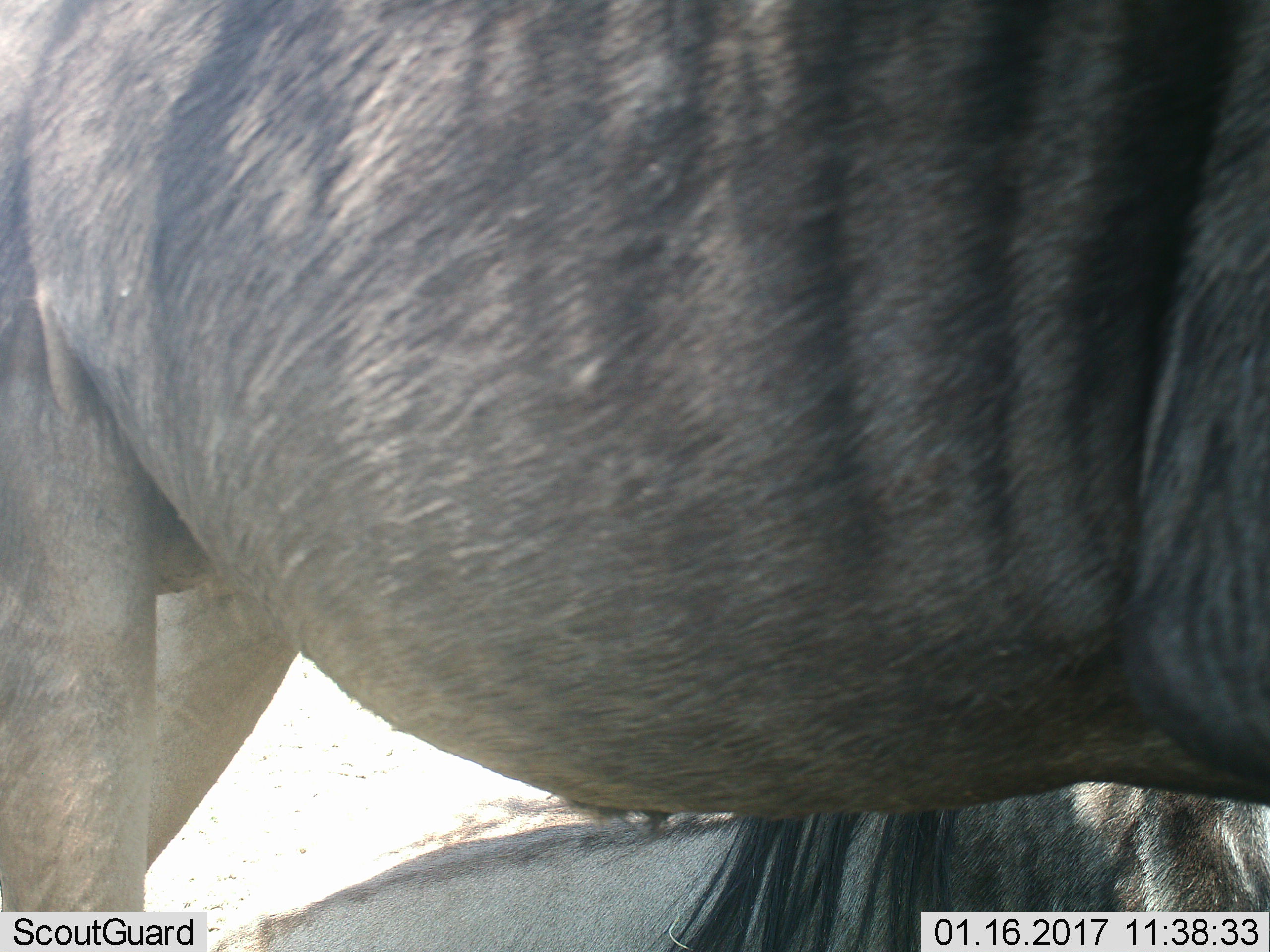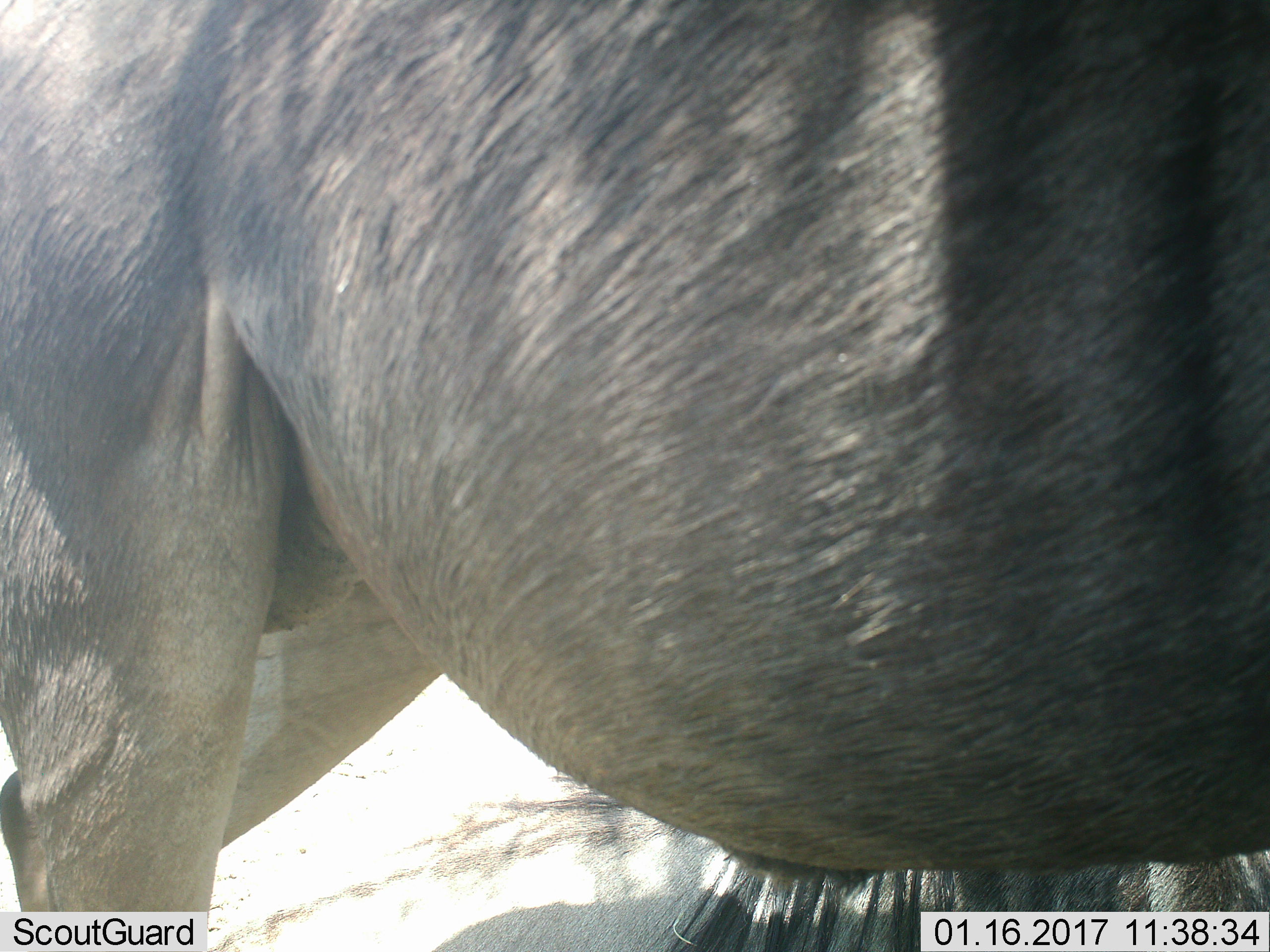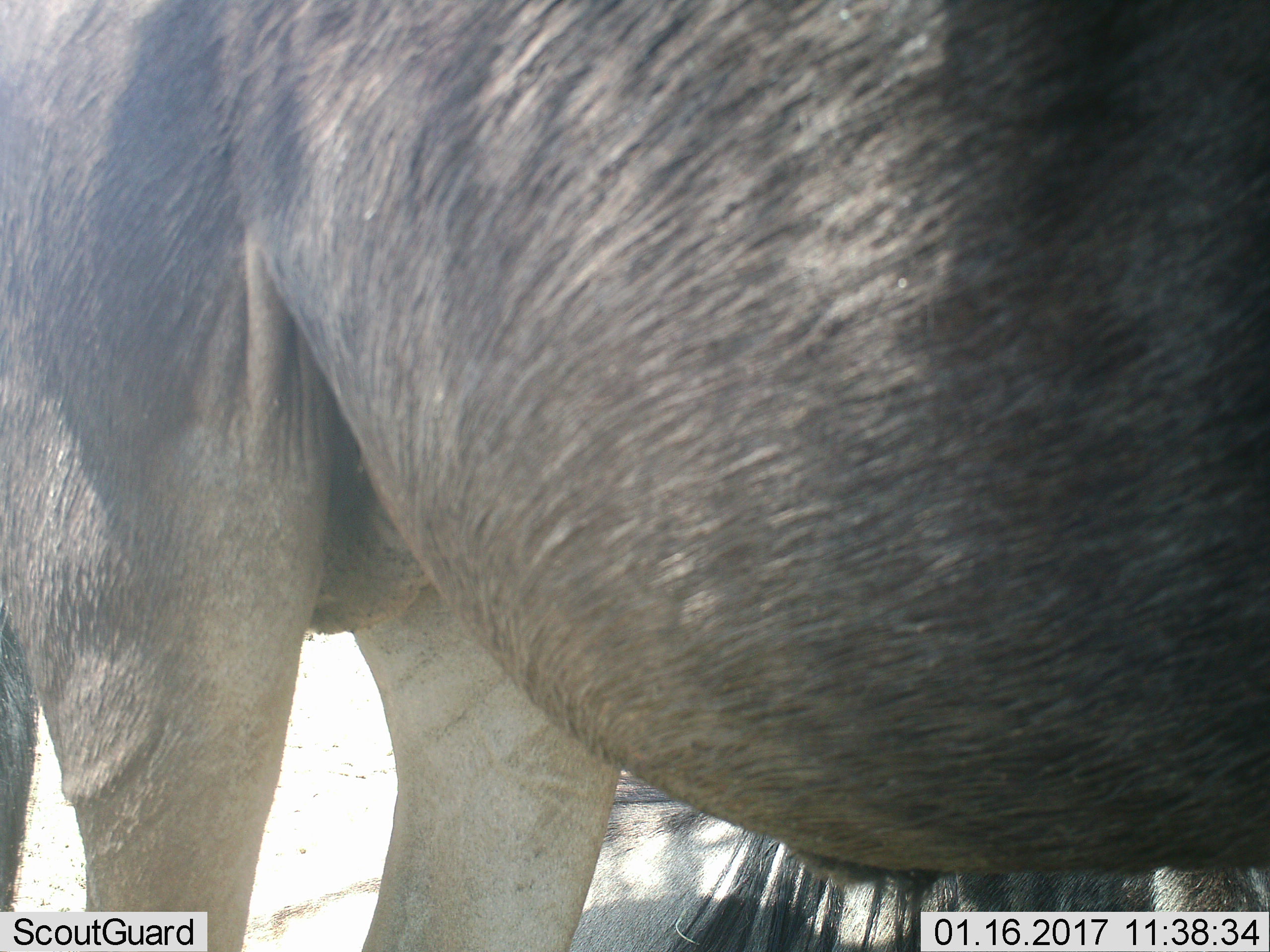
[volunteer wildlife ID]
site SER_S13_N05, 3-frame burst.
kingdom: Animalia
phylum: Chordata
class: Mammalia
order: Artiodactyla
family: Bovidae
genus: Connochaetes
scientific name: Connochaetes taurinus taurinus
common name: blue wildebeest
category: wildebeestblue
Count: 2.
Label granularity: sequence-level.